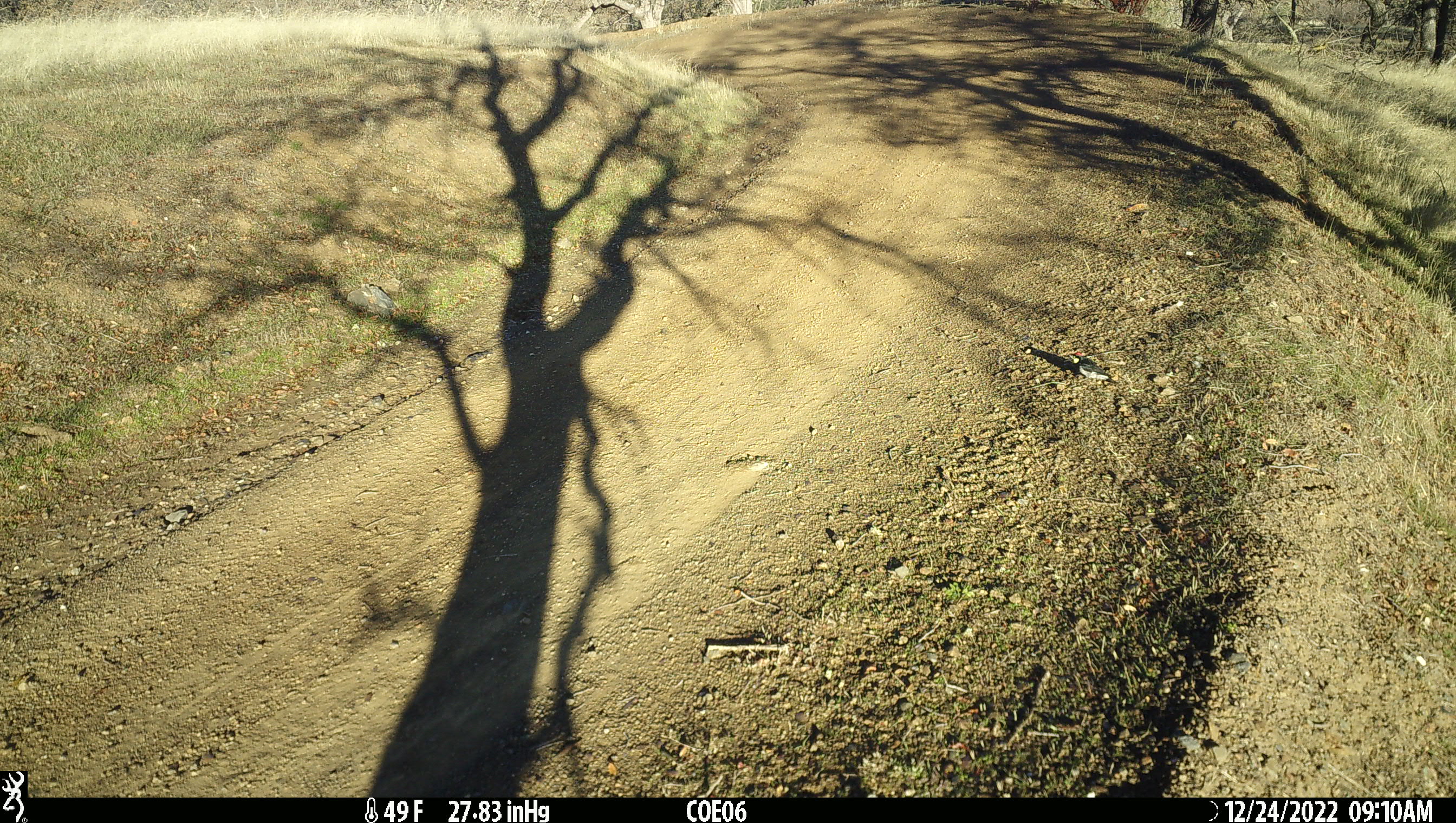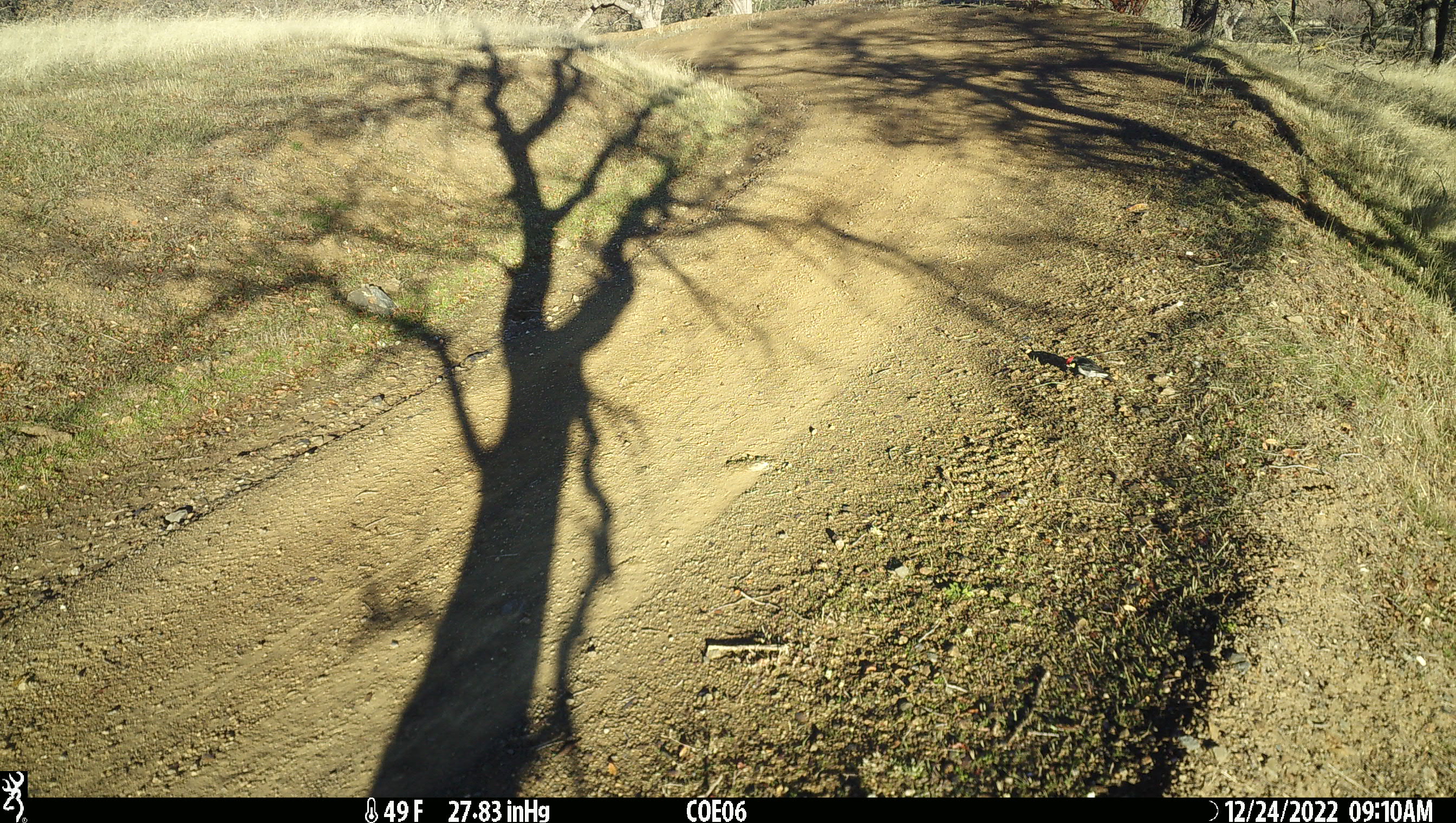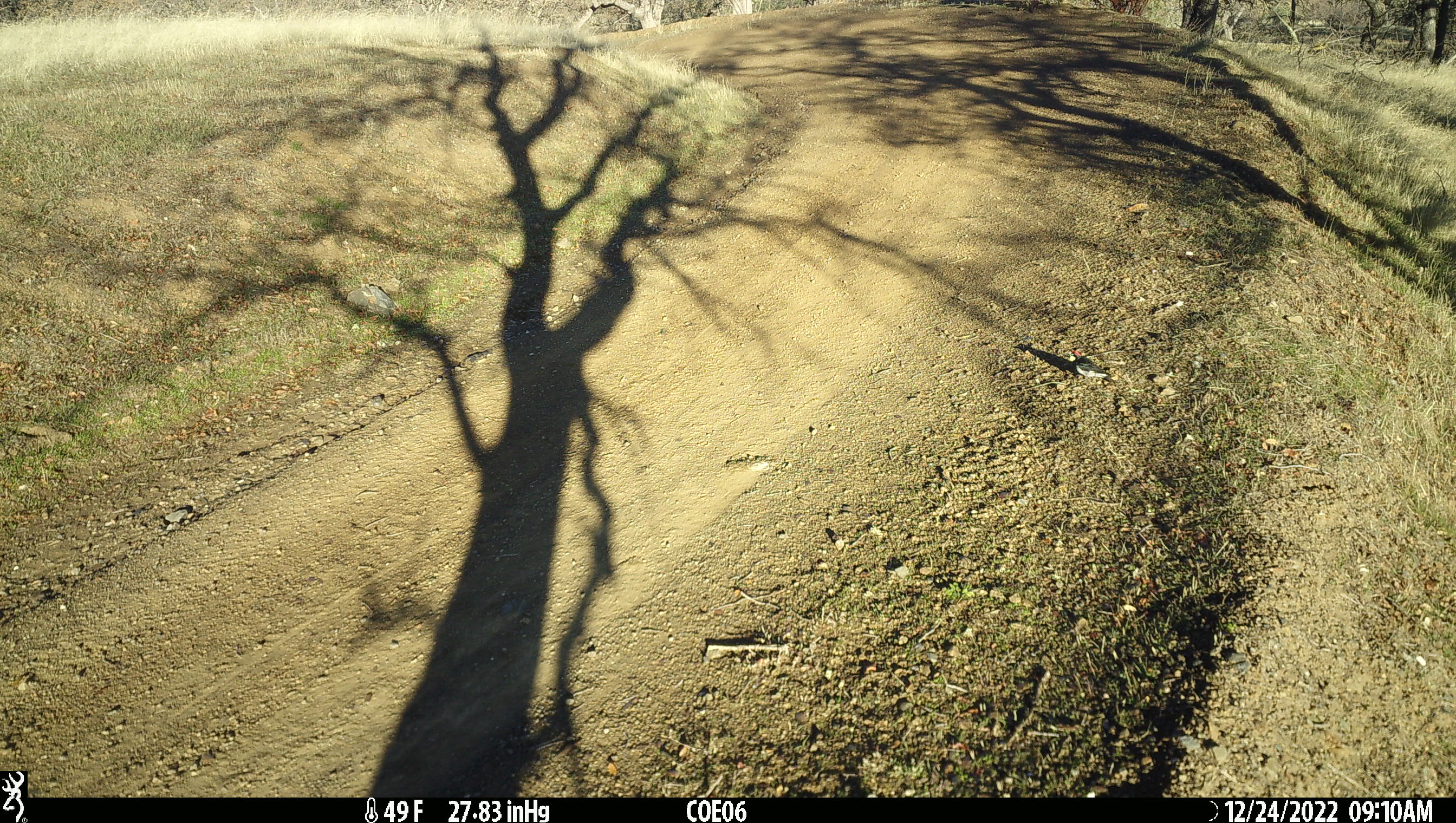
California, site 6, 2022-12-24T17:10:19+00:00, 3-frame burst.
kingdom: Animalia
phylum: Chordata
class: Aves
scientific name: Aves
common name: bird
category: unknown bird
Unknown bird (bird) (Aves).